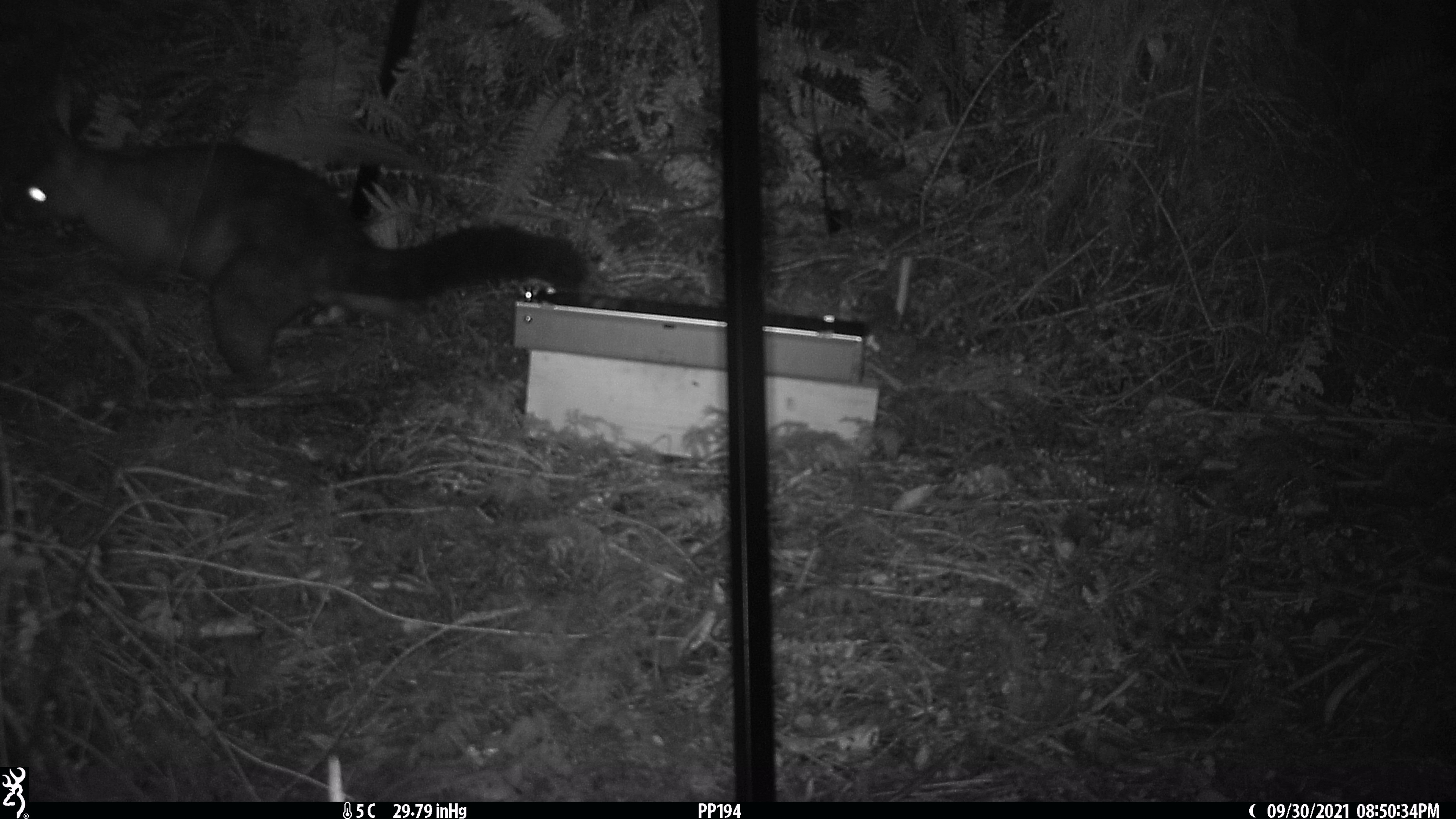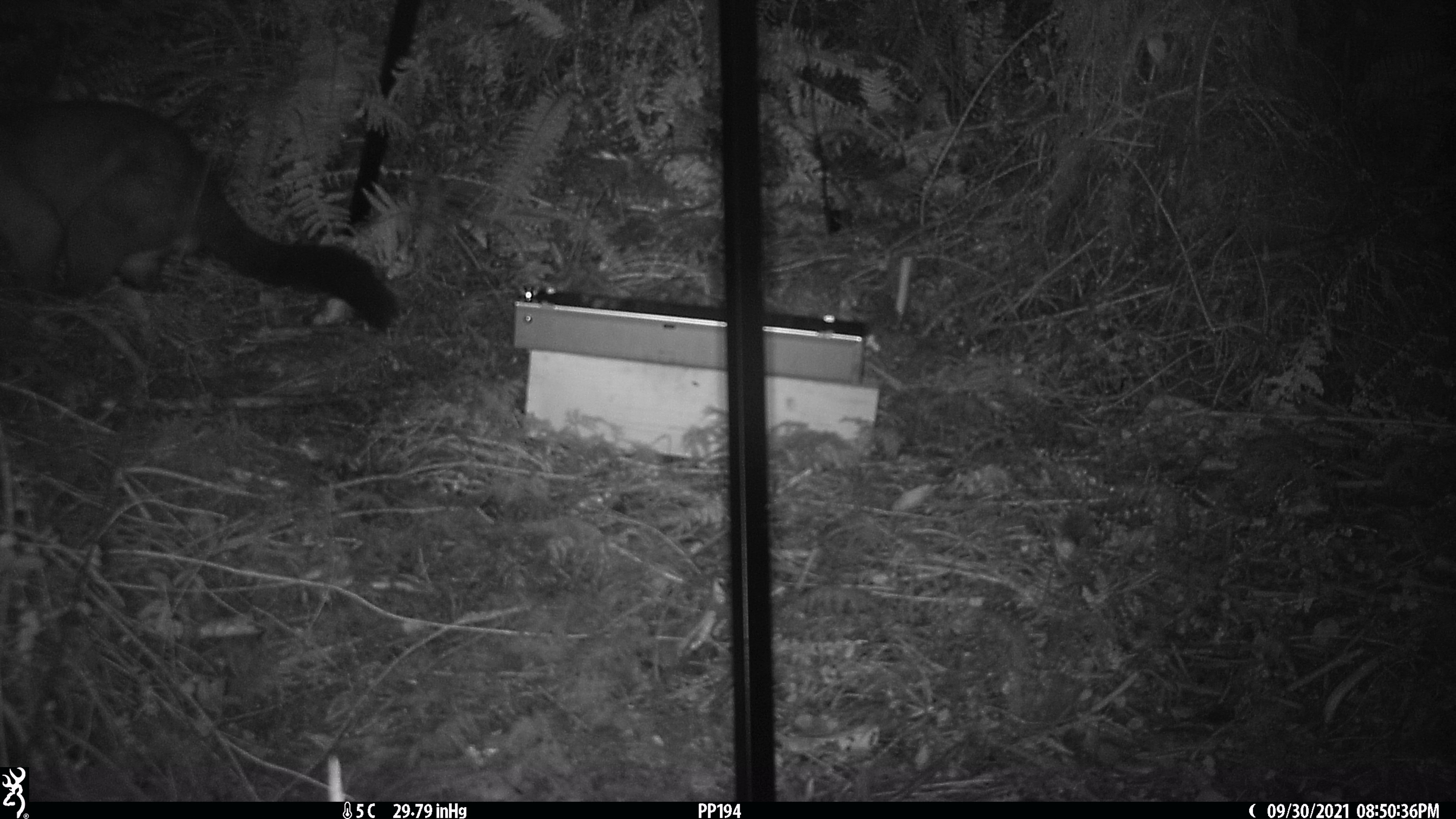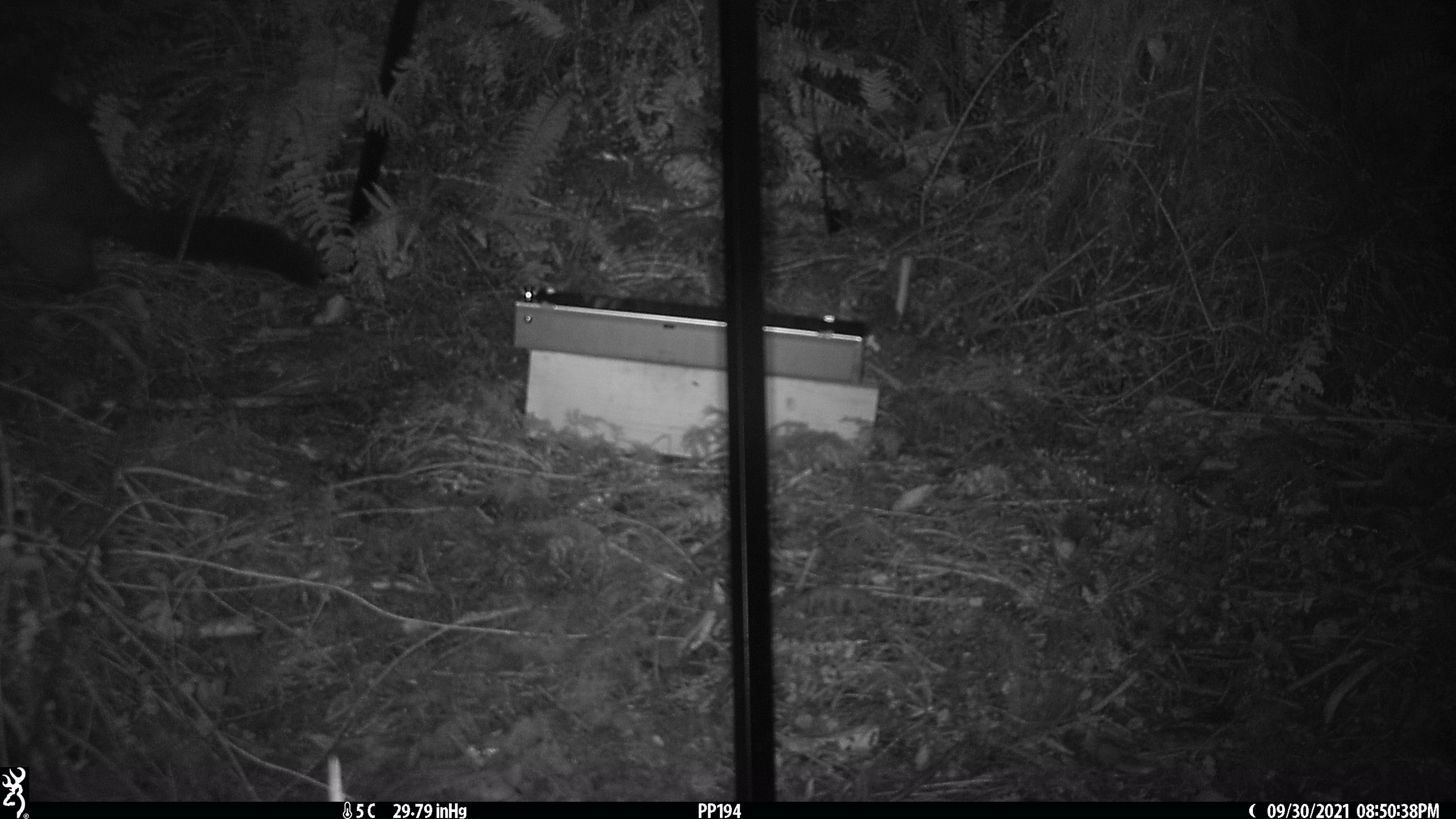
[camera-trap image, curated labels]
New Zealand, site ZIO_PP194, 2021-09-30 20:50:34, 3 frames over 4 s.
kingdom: Animalia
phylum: Chordata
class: Mammalia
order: Diprotodontia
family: Phalangeridae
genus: Trichosurus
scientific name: Trichosurus vulpecula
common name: common brushtail possum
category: possum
Possum (common brushtail possum) (Trichosurus vulpecula).